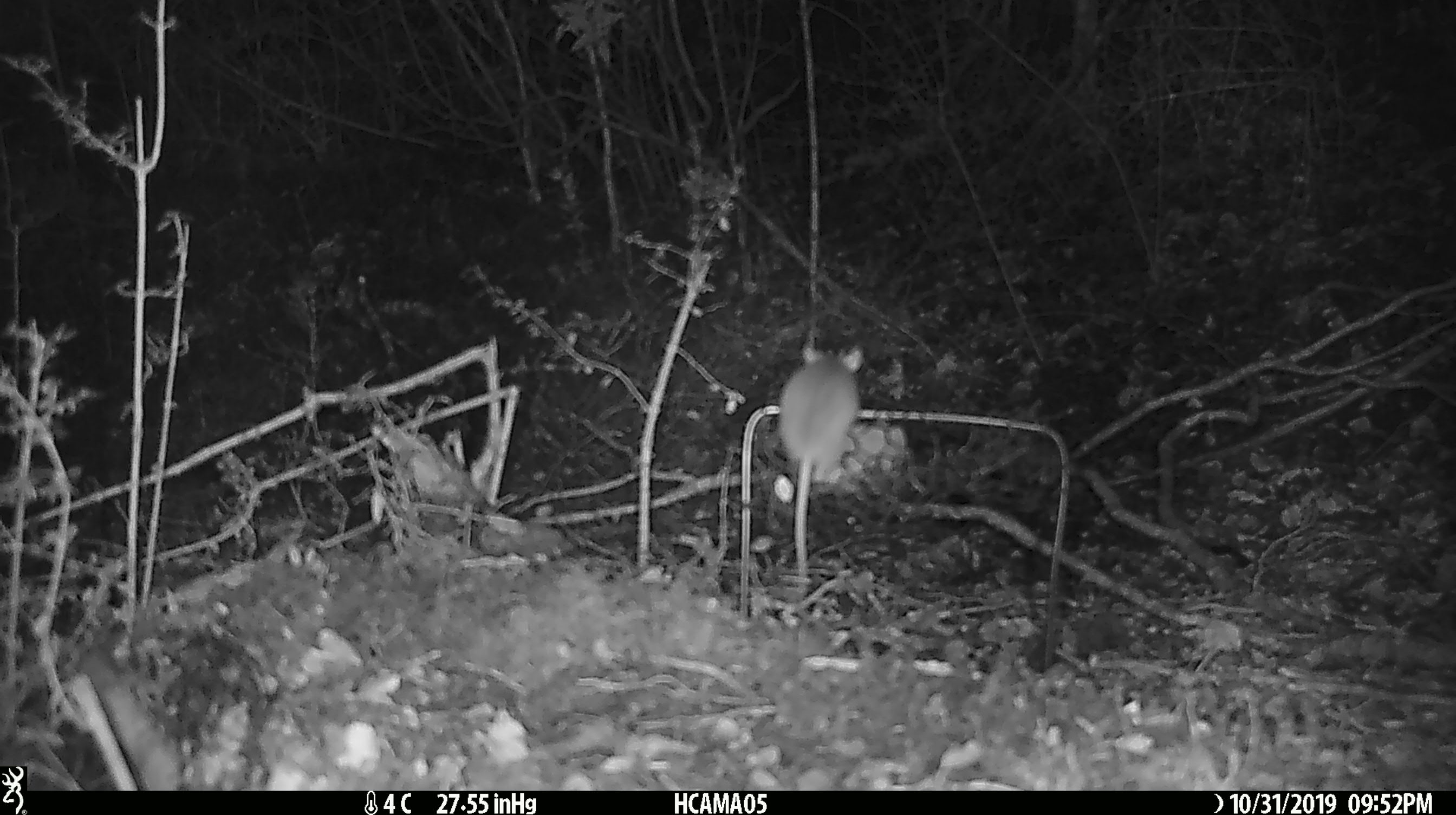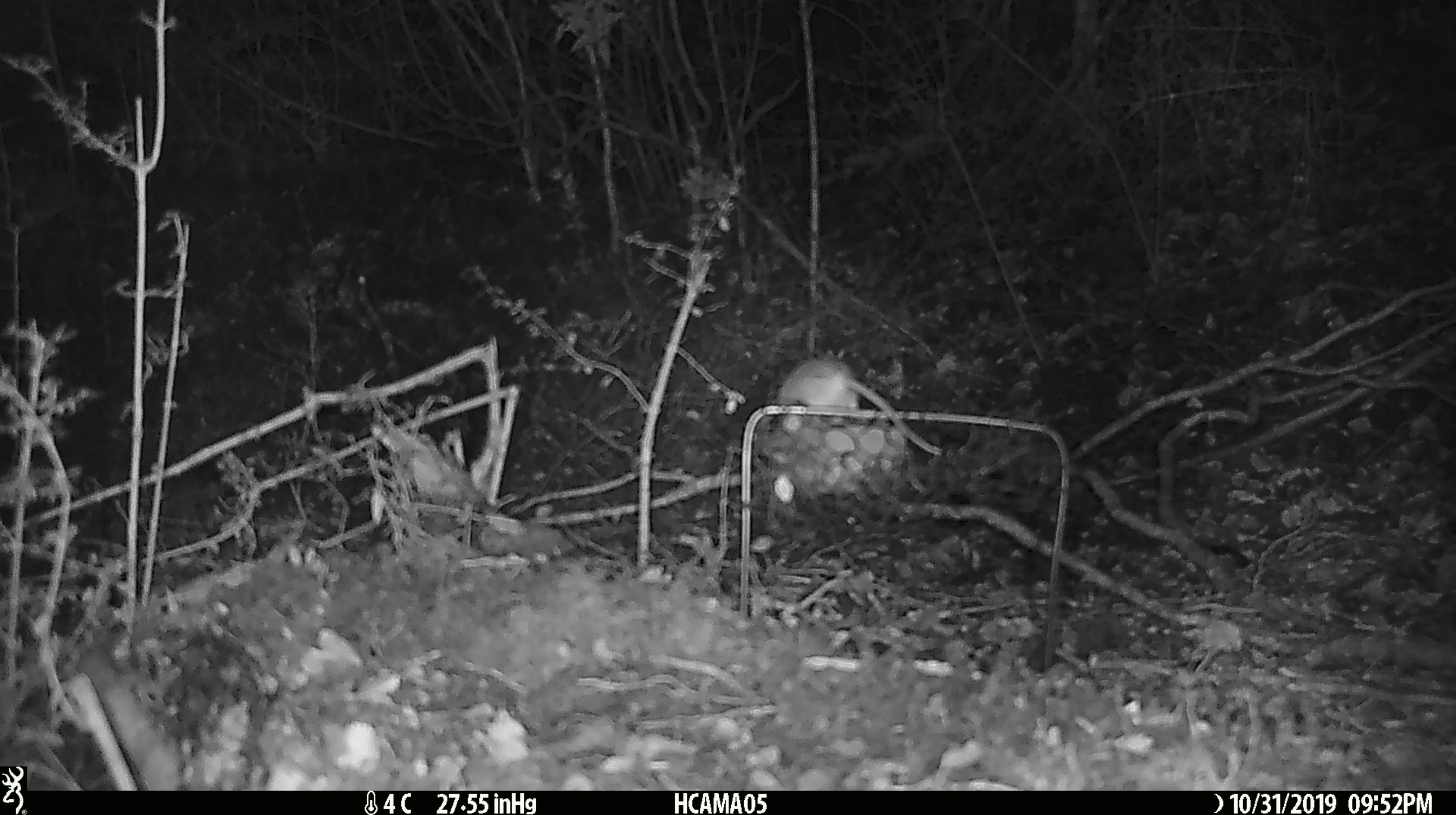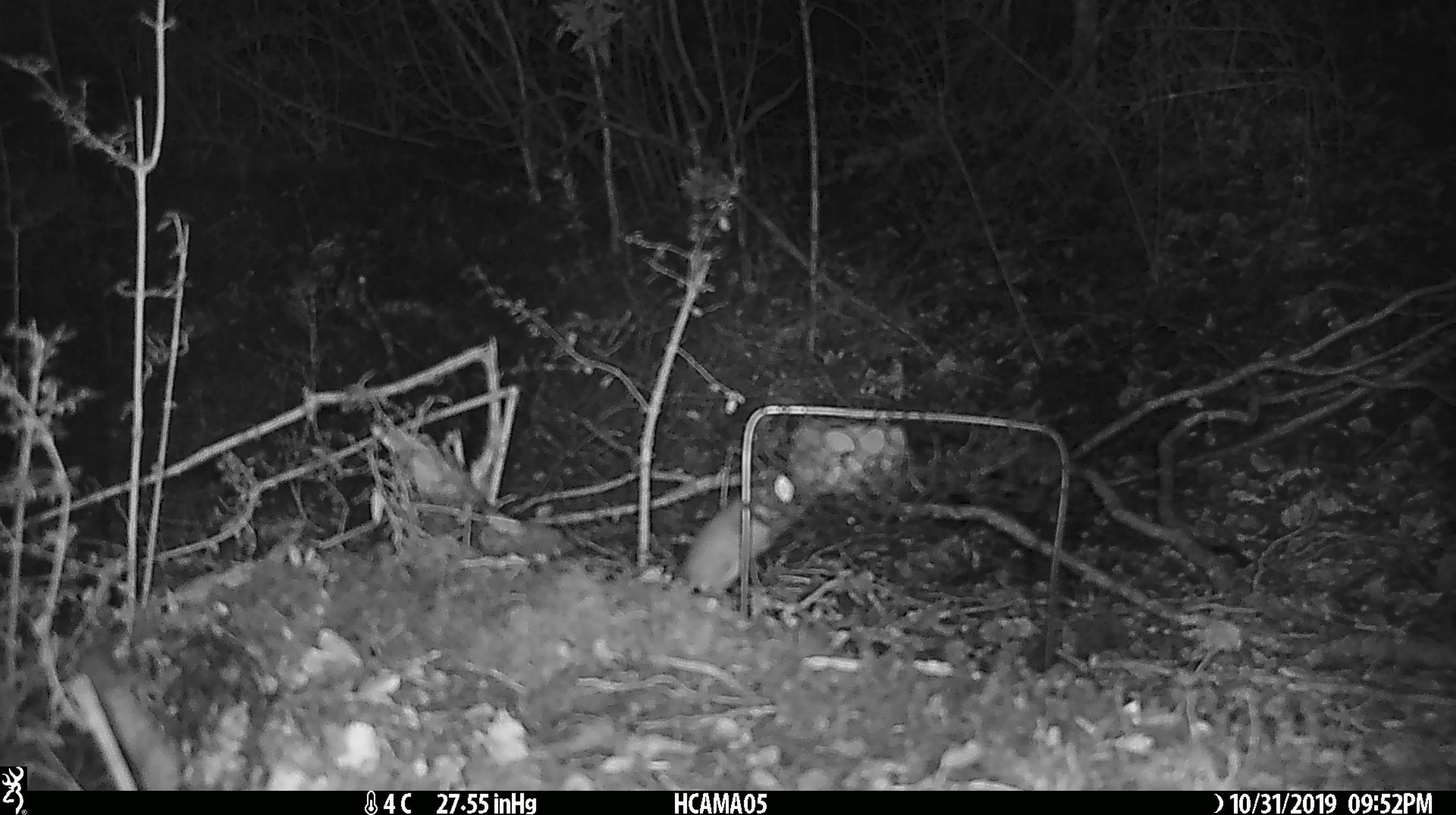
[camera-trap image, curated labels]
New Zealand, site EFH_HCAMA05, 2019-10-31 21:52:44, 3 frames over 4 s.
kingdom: Animalia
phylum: Chordata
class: Mammalia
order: Rodentia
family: Muridae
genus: Mus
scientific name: Mus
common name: mouse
Mouse (Mus).